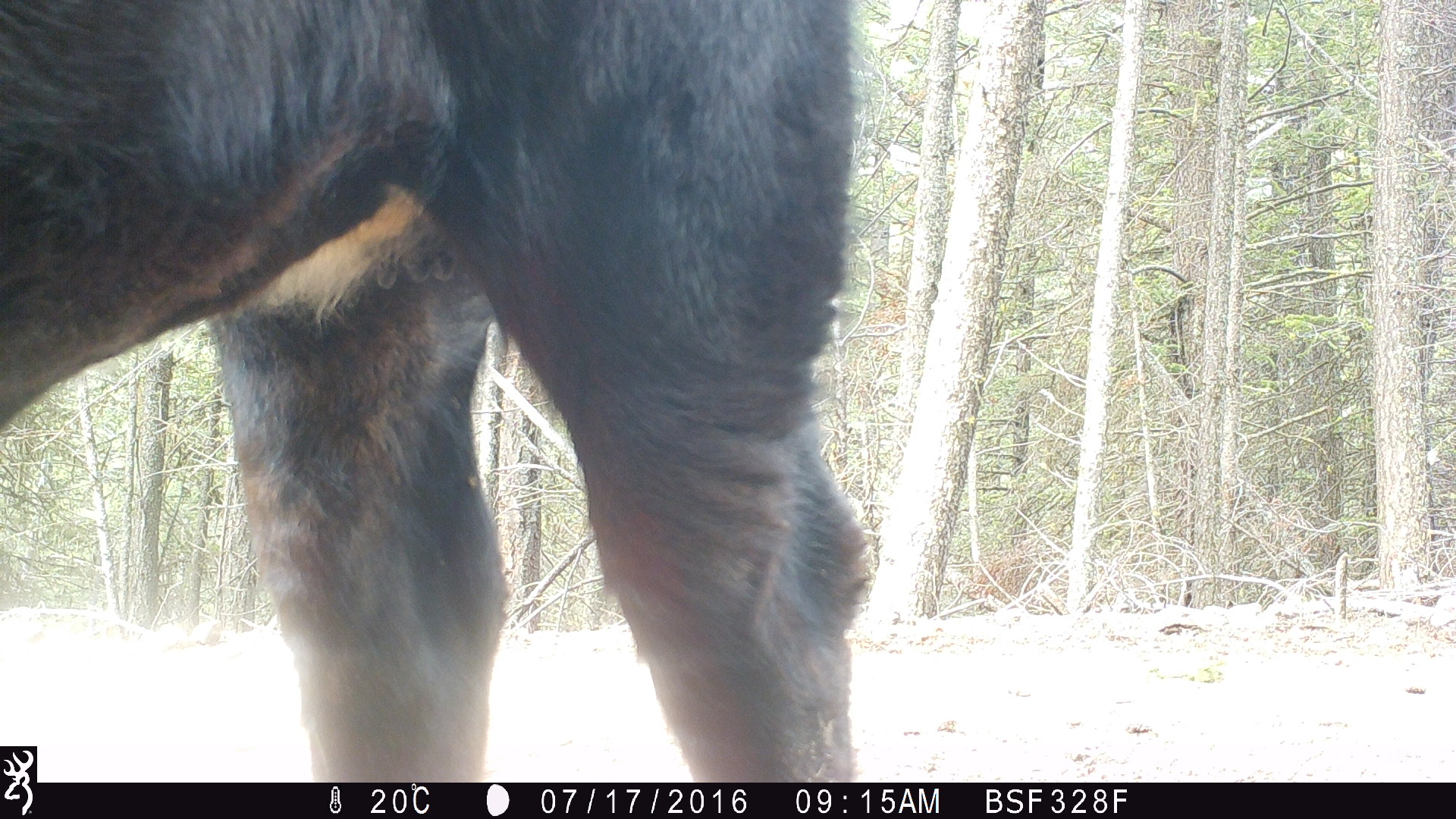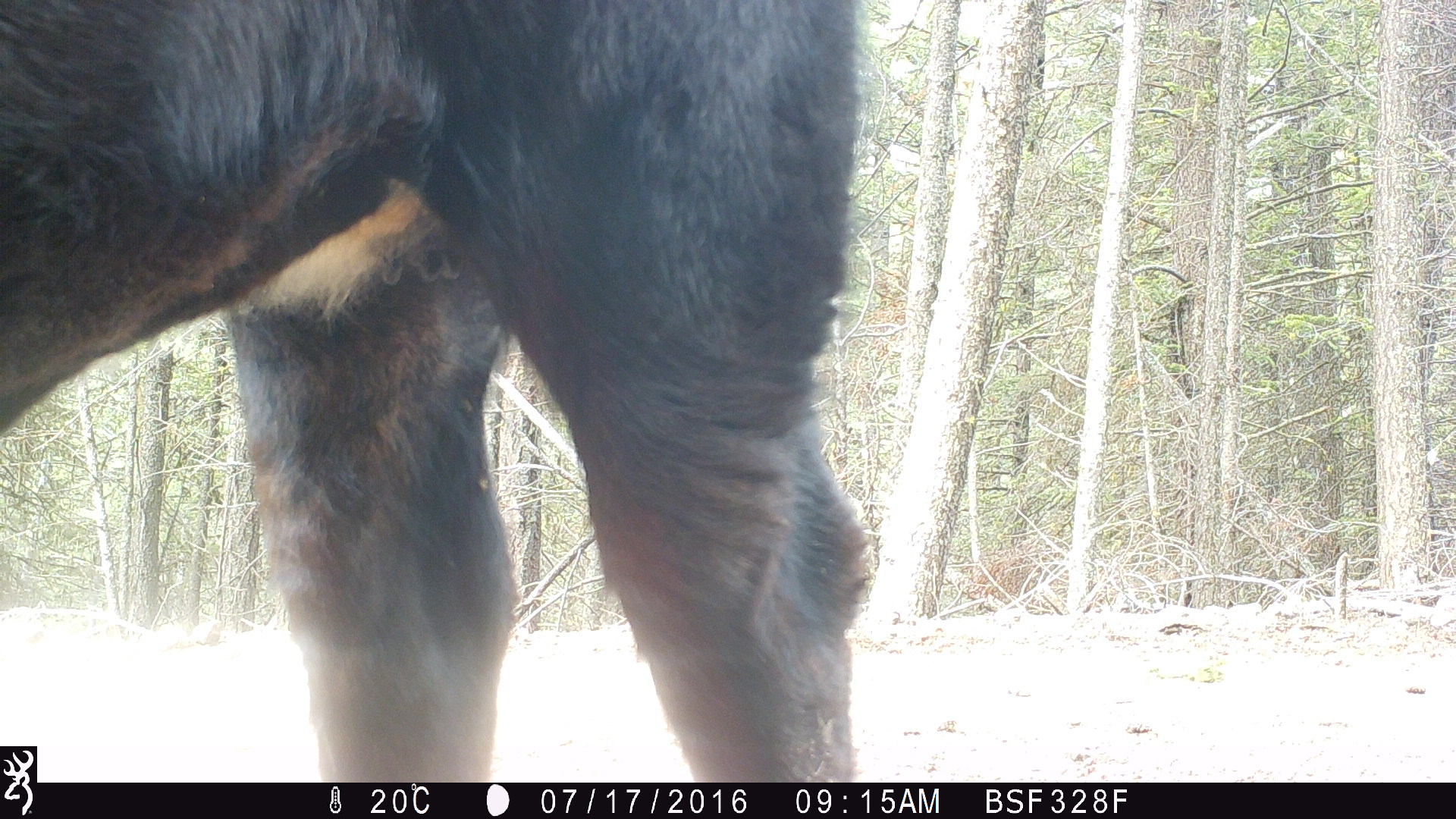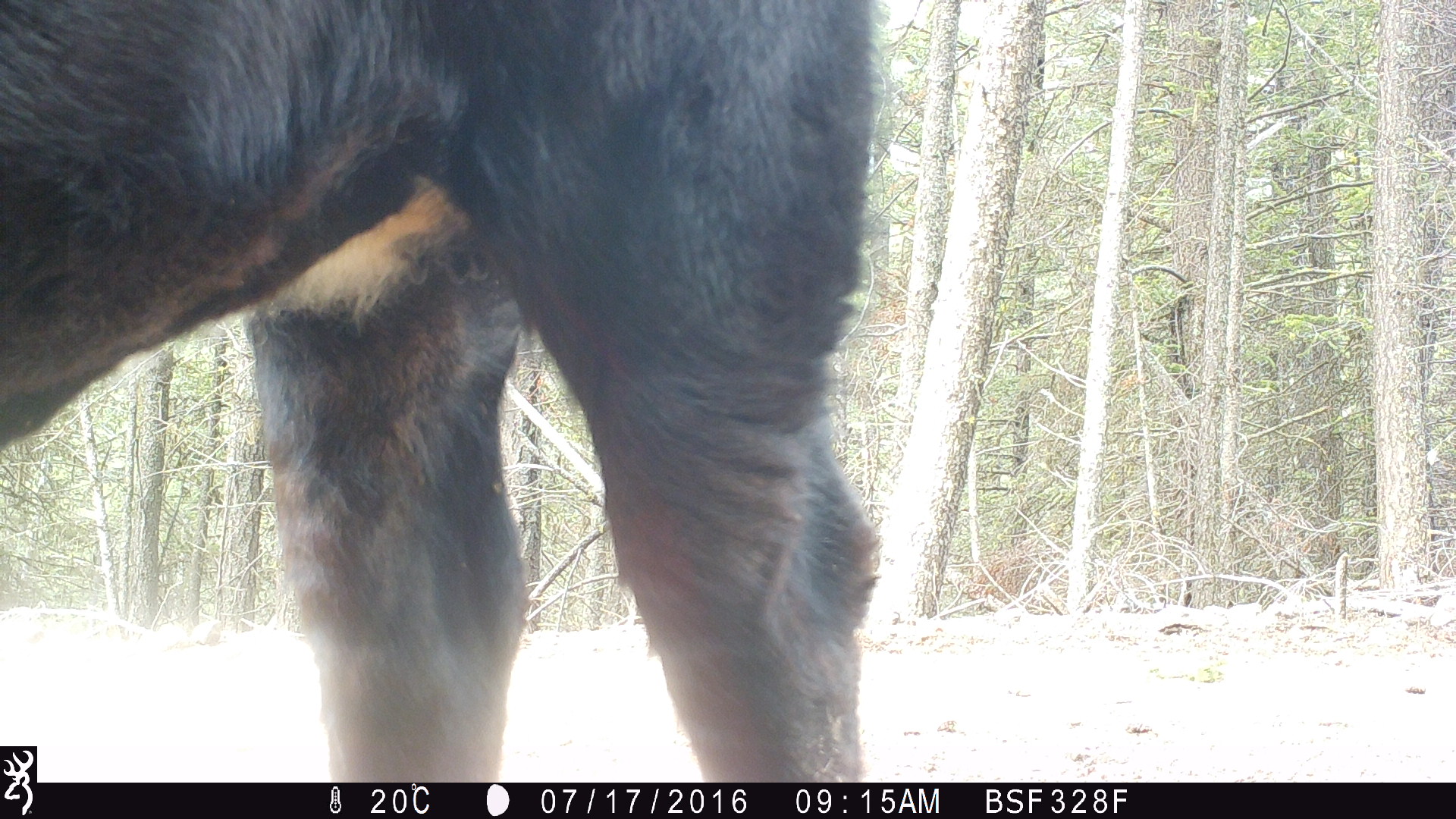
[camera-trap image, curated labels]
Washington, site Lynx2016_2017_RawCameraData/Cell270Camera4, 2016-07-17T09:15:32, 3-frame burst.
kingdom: Animalia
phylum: Chordata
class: Mammalia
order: Artiodactyla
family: Bovidae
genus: Bos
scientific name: Bos taurus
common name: domestic cattle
Domestic cattle (Bos taurus). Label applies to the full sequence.